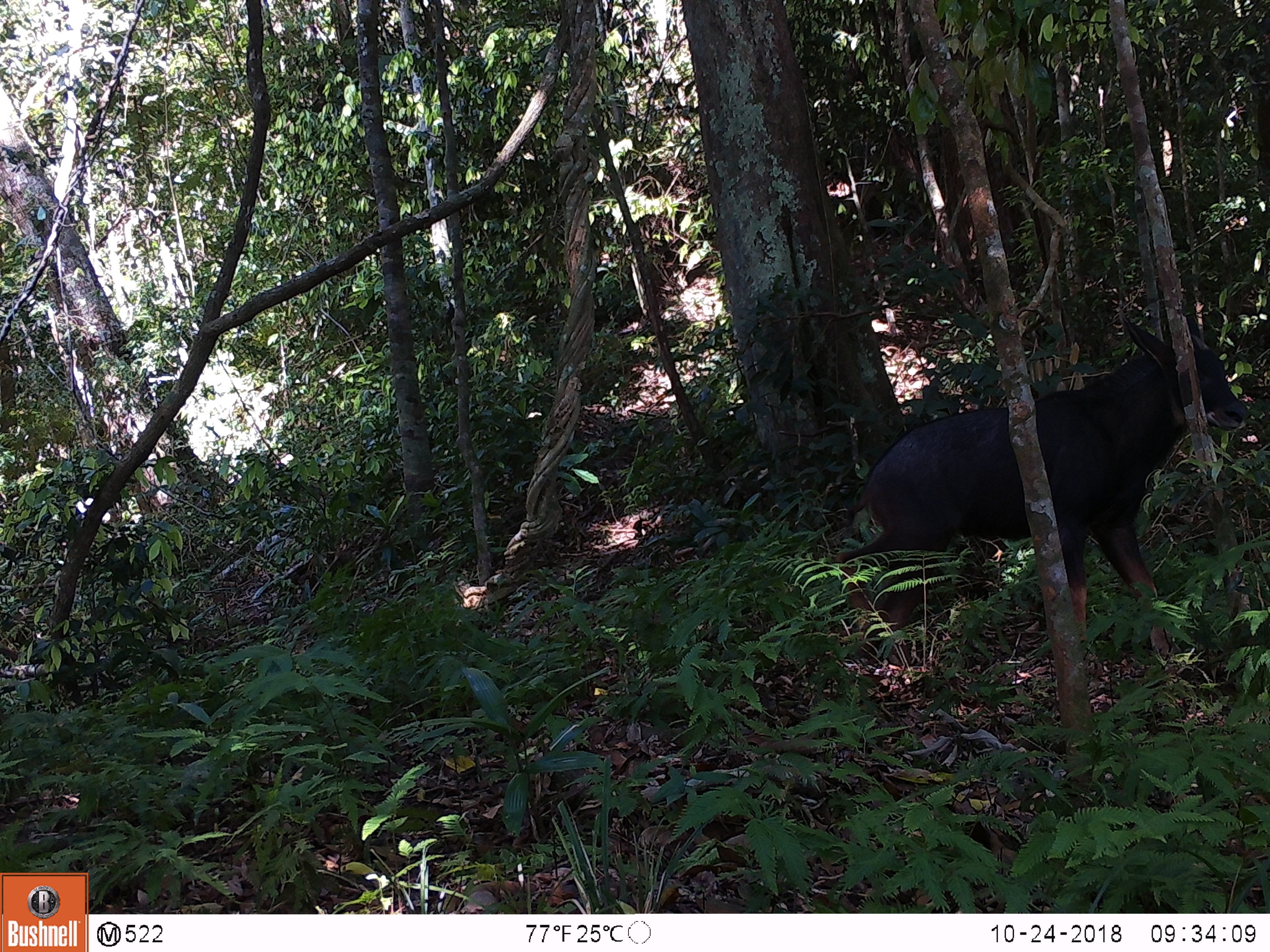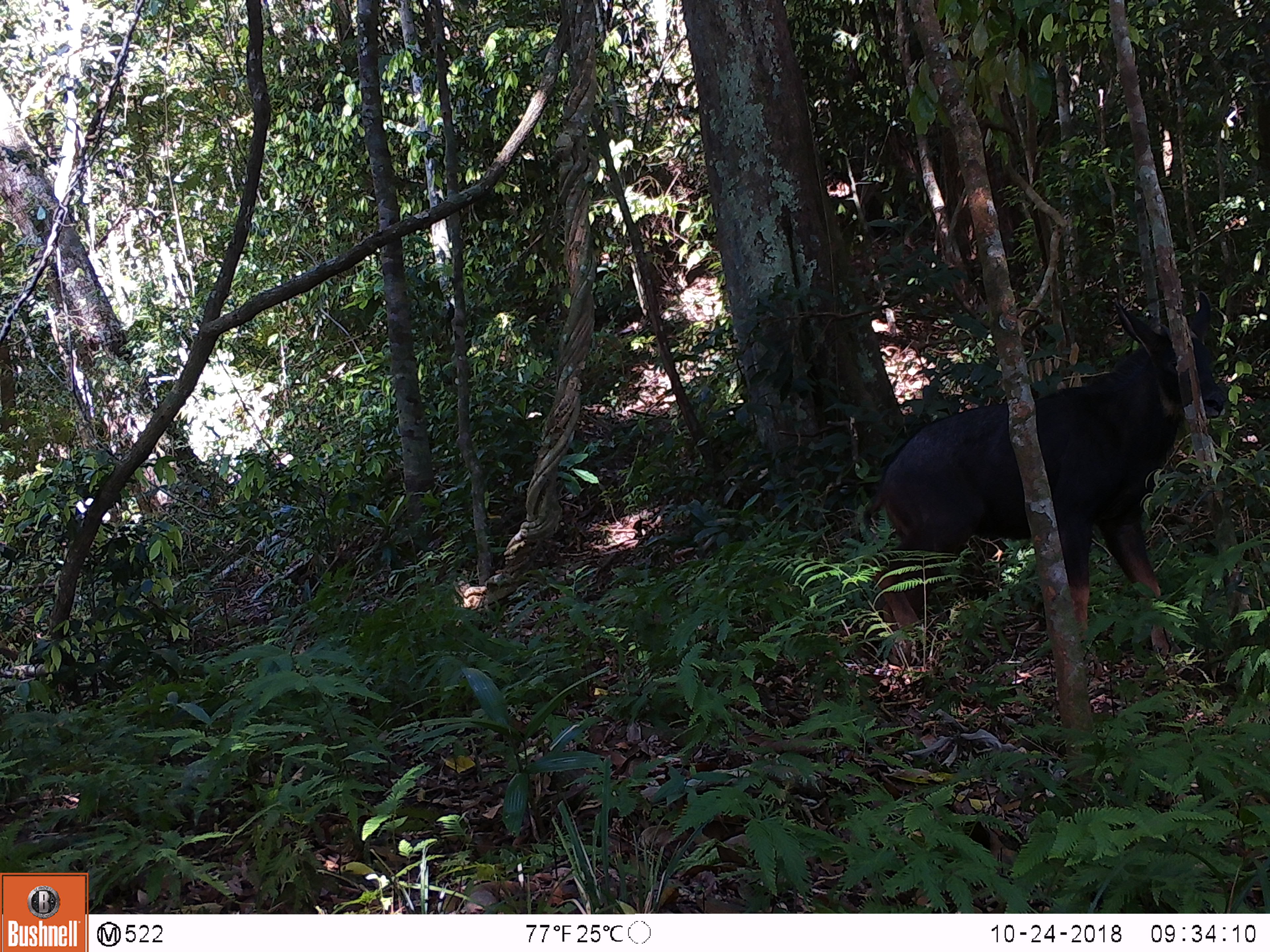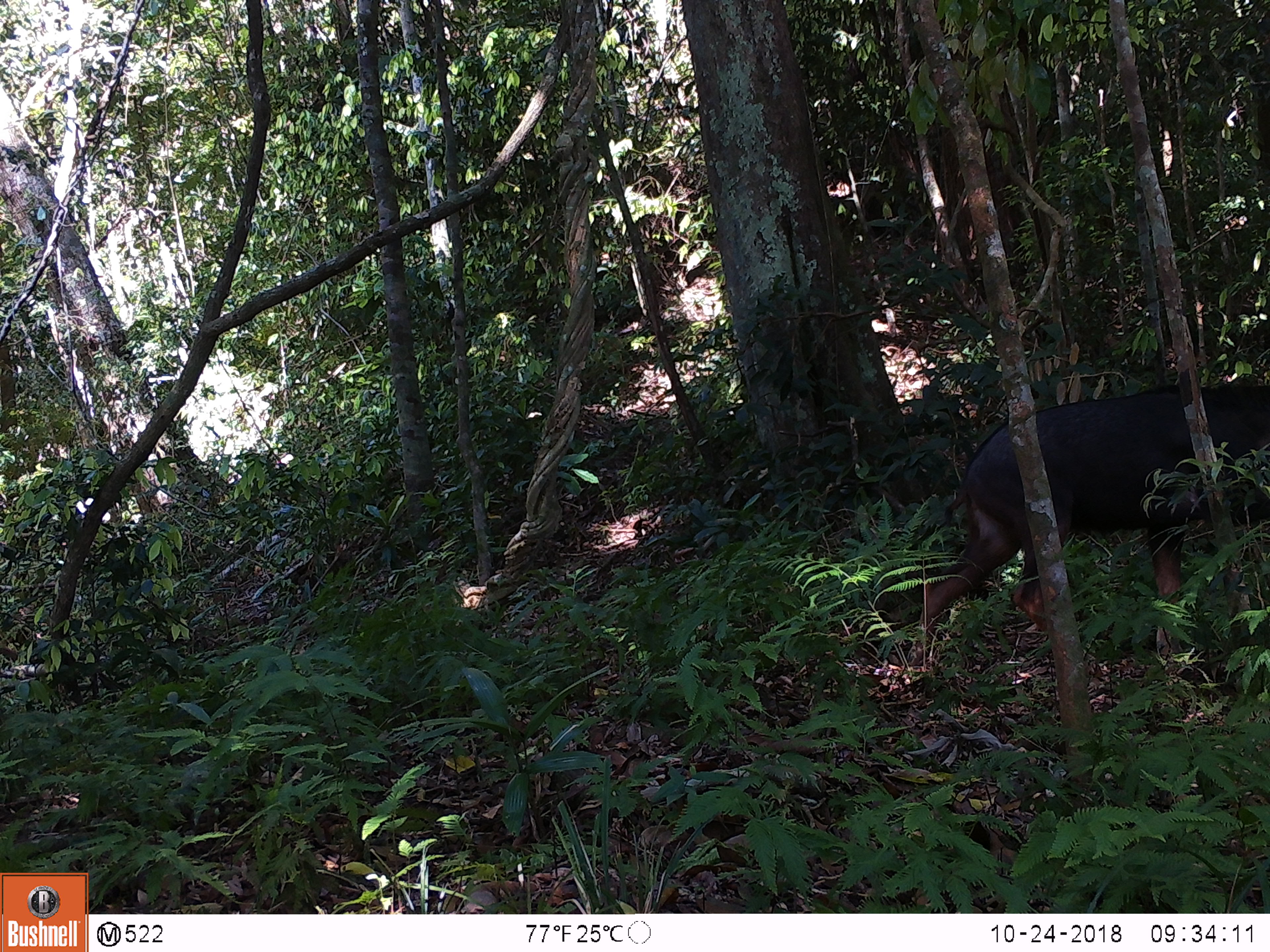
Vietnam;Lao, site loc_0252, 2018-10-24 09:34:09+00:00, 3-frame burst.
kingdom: Animalia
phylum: Chordata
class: Mammalia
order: Artiodactyla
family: Bovidae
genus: Capricornis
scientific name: Capricornis sumatraensis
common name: chinese serow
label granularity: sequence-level